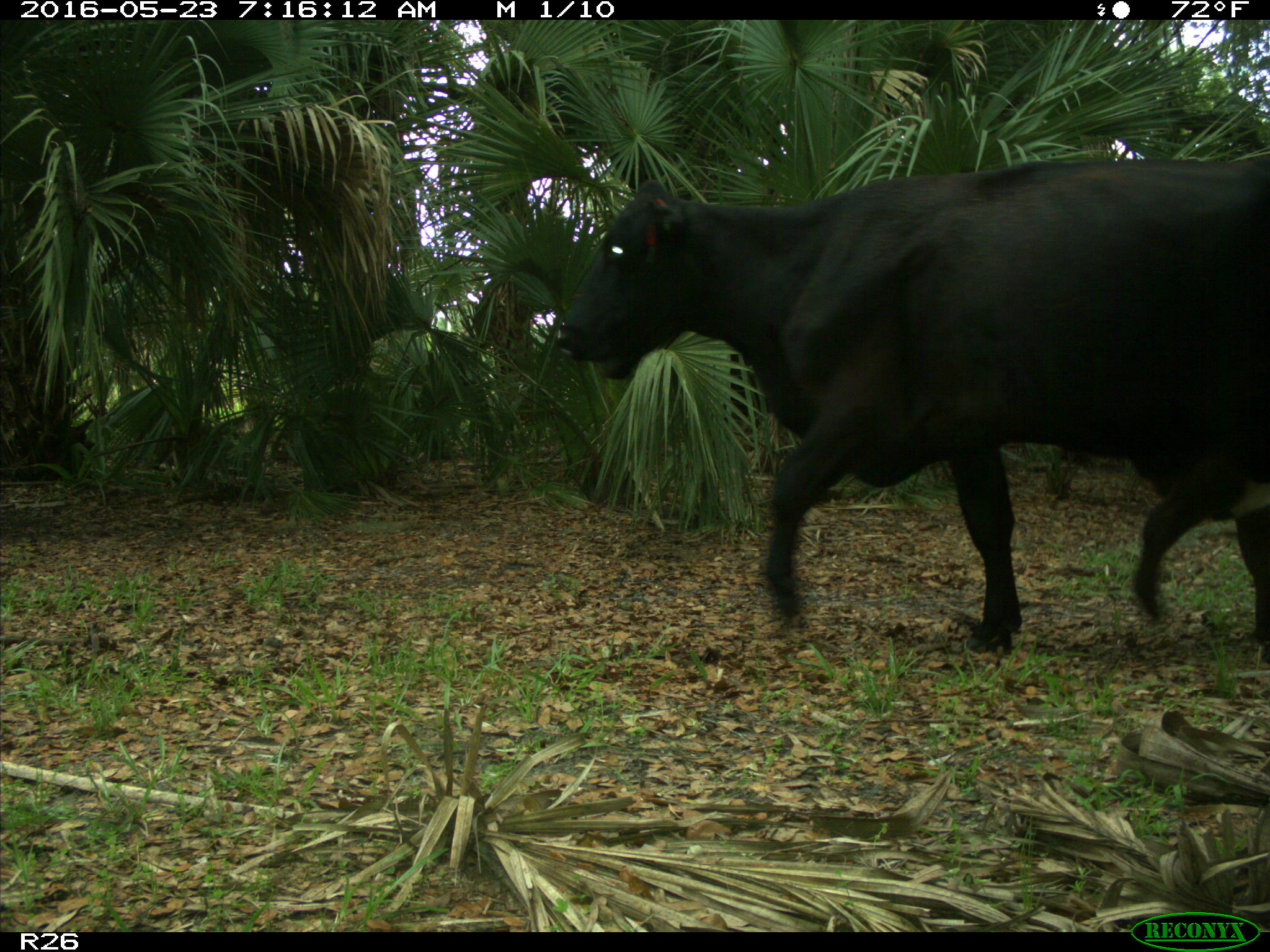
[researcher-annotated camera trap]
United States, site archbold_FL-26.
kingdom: Animalia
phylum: Chordata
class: Mammalia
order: Artiodactyla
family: Bovidae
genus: Bos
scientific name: Bos taurus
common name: domestic cow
Bos taurus (domestic cow).